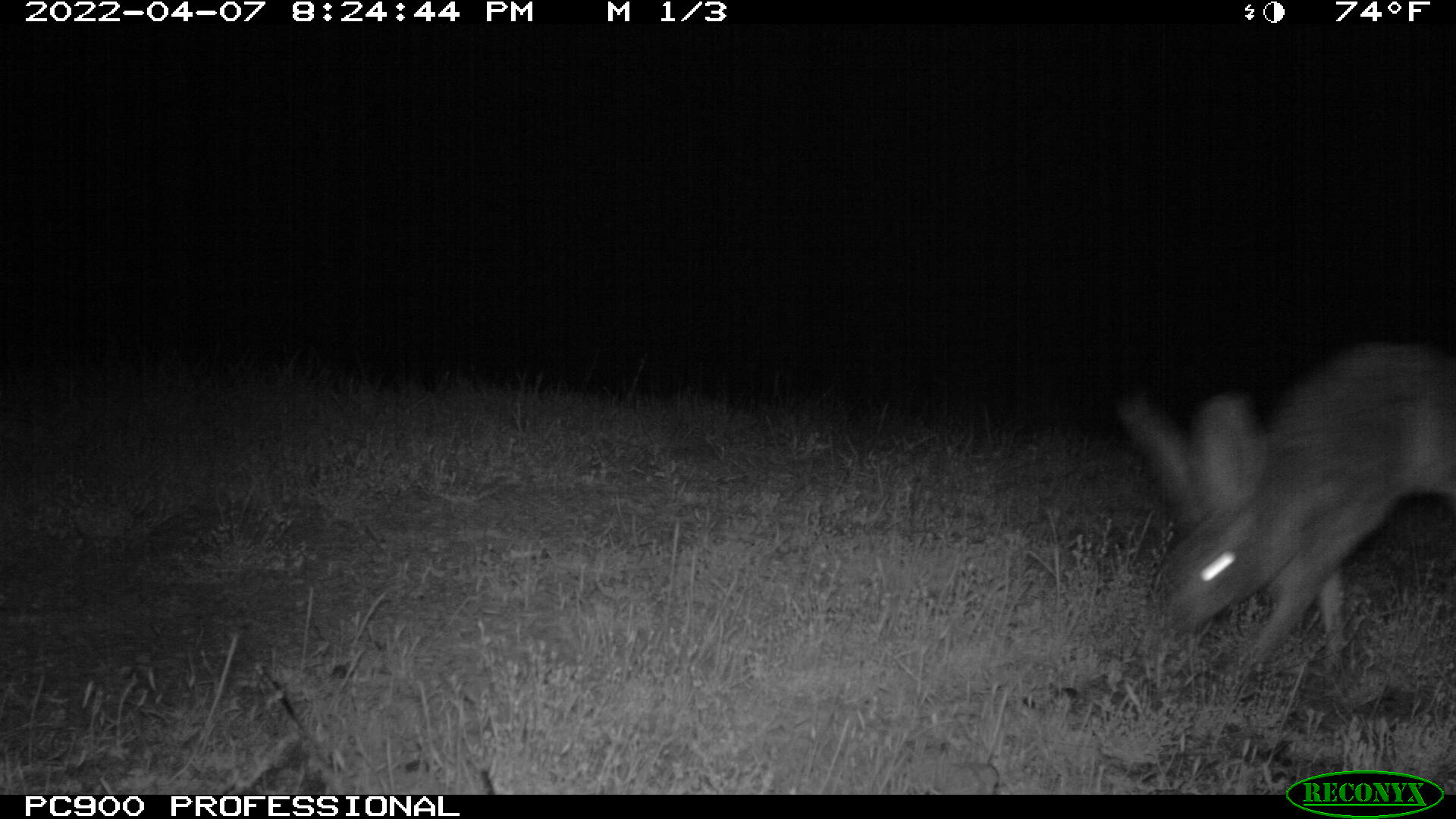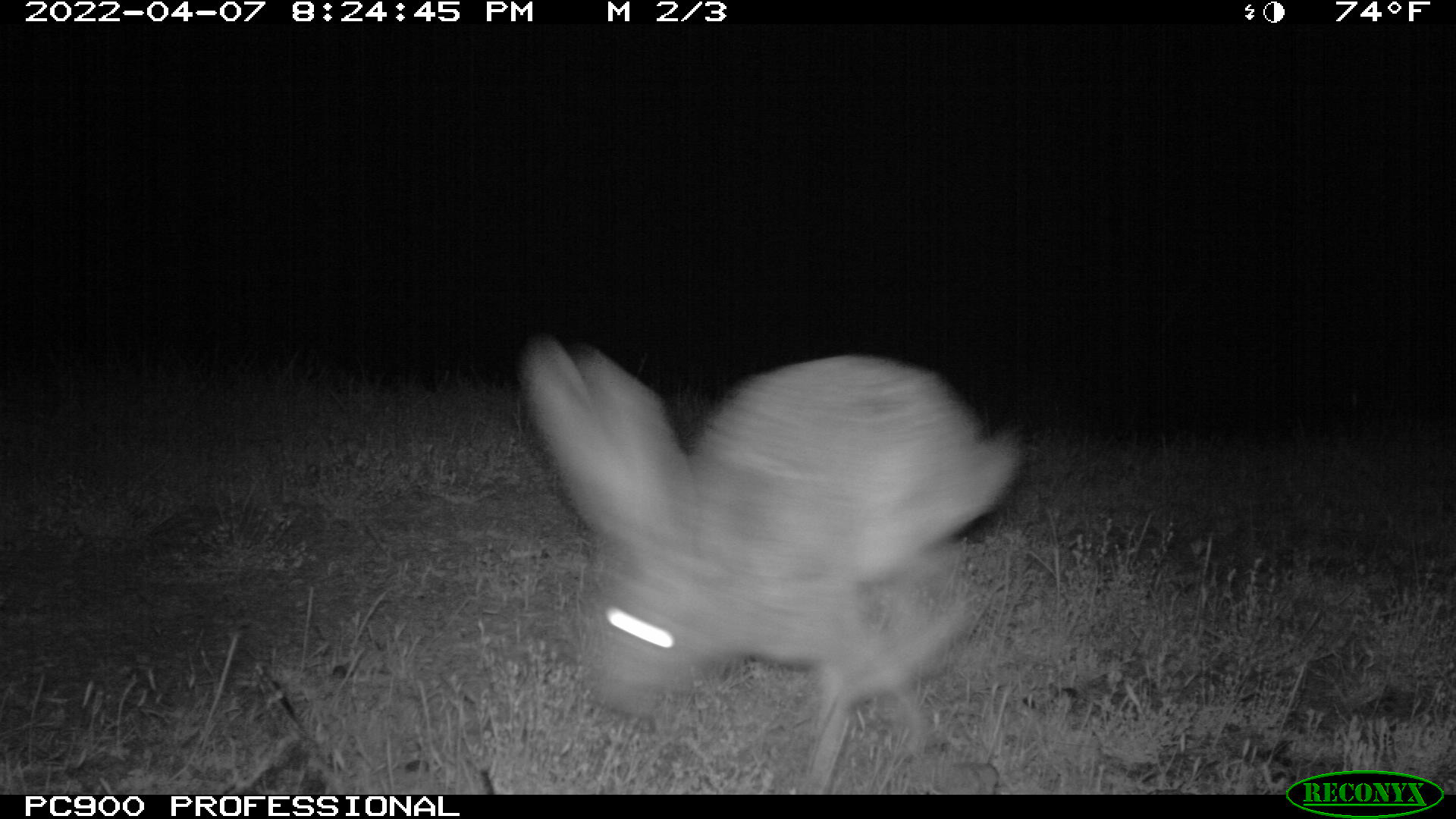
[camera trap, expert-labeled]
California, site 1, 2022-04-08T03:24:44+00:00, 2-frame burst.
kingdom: Animalia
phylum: Chordata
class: Mammalia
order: Lagomorpha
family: Leporidae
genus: Lepus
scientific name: Lepus californicus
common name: black-tailed jackrabbit